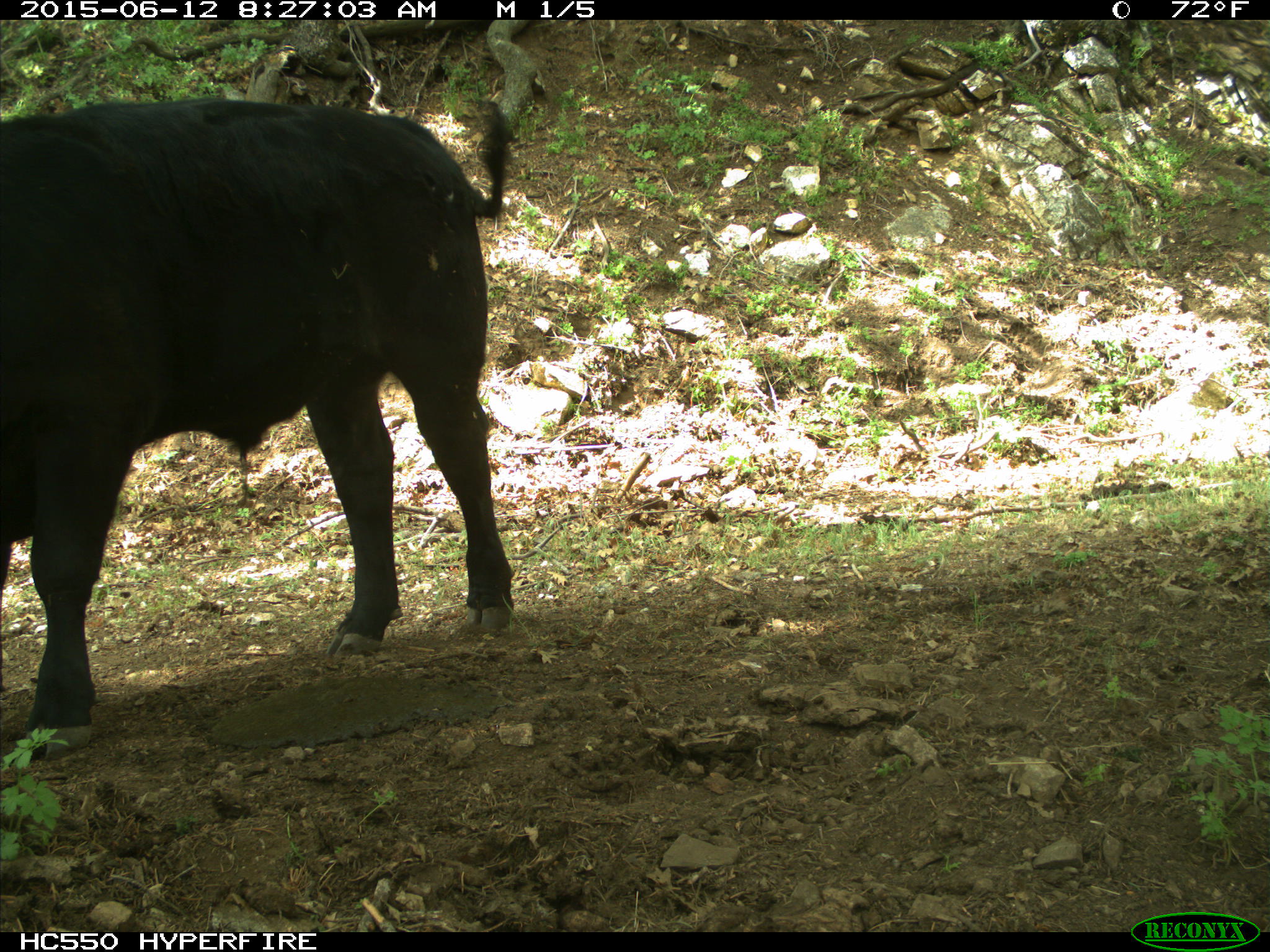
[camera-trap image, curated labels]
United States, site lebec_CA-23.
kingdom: Animalia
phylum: Chordata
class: Mammalia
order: Artiodactyla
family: Bovidae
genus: Bos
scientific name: Bos taurus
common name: domestic cow